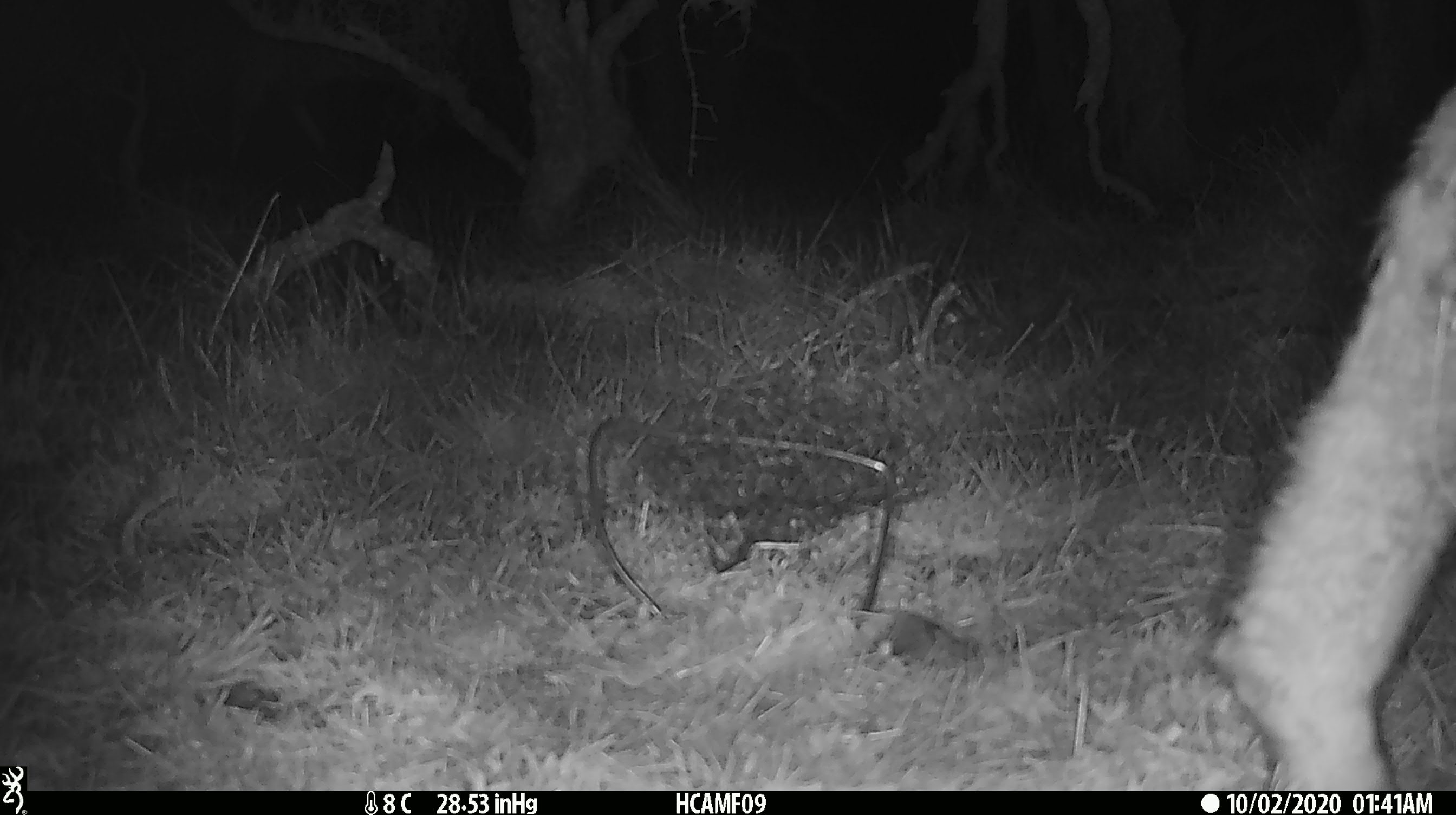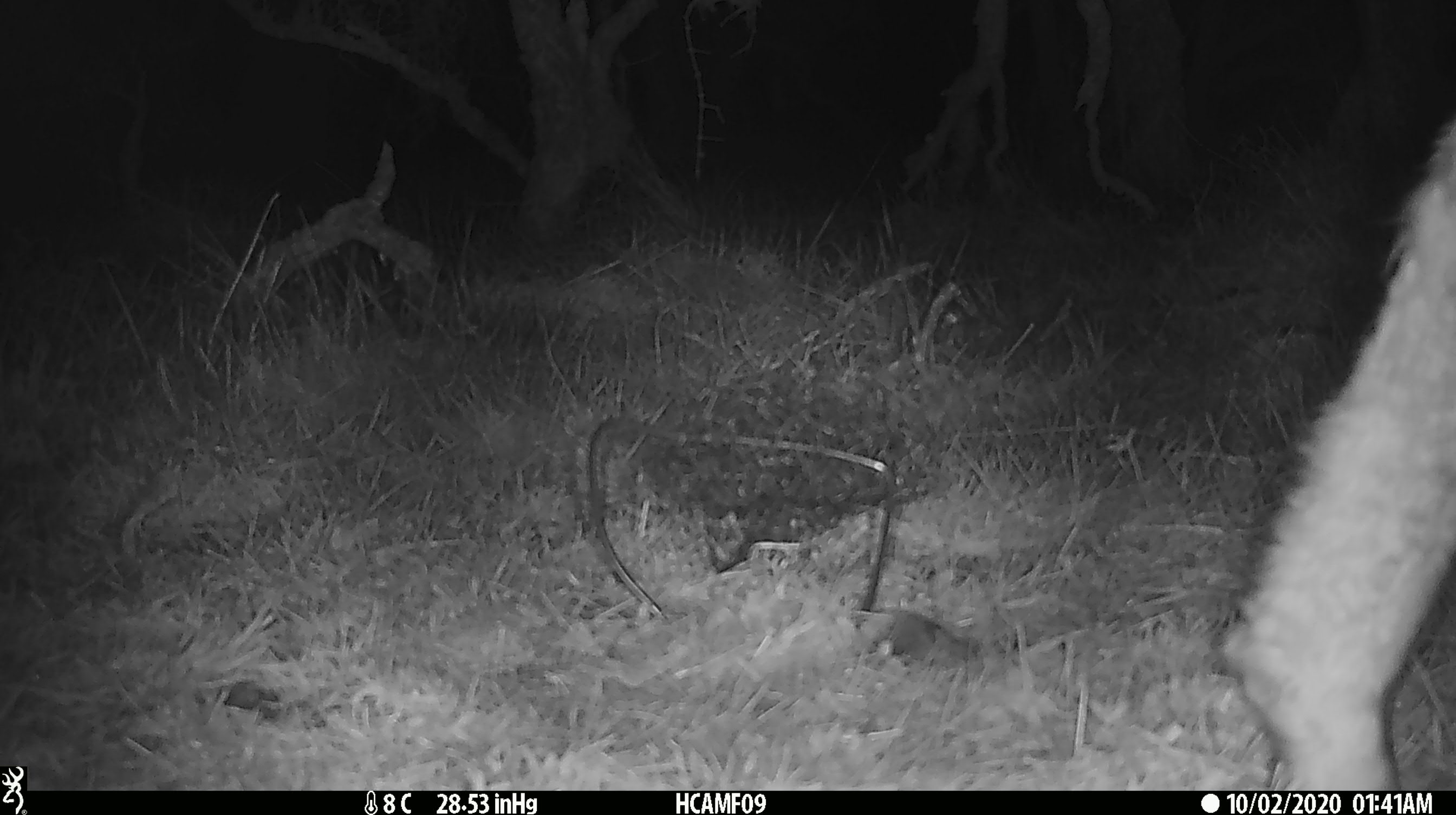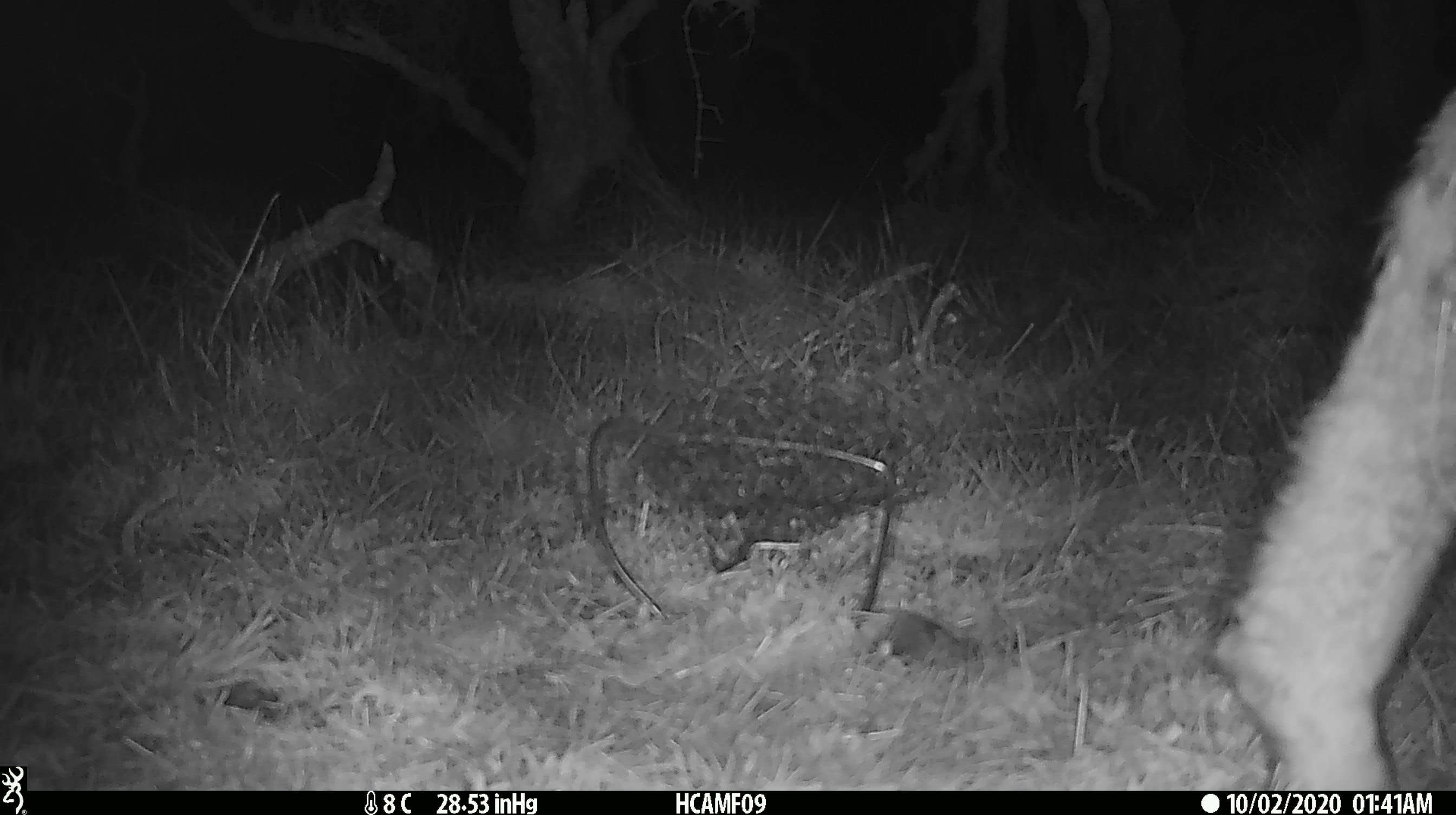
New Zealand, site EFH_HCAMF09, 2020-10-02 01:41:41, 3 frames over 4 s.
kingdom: Animalia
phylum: Chordata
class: Mammalia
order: Artiodactyla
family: Bovidae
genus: Ovis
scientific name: Ovis aries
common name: domestic sheep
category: sheep